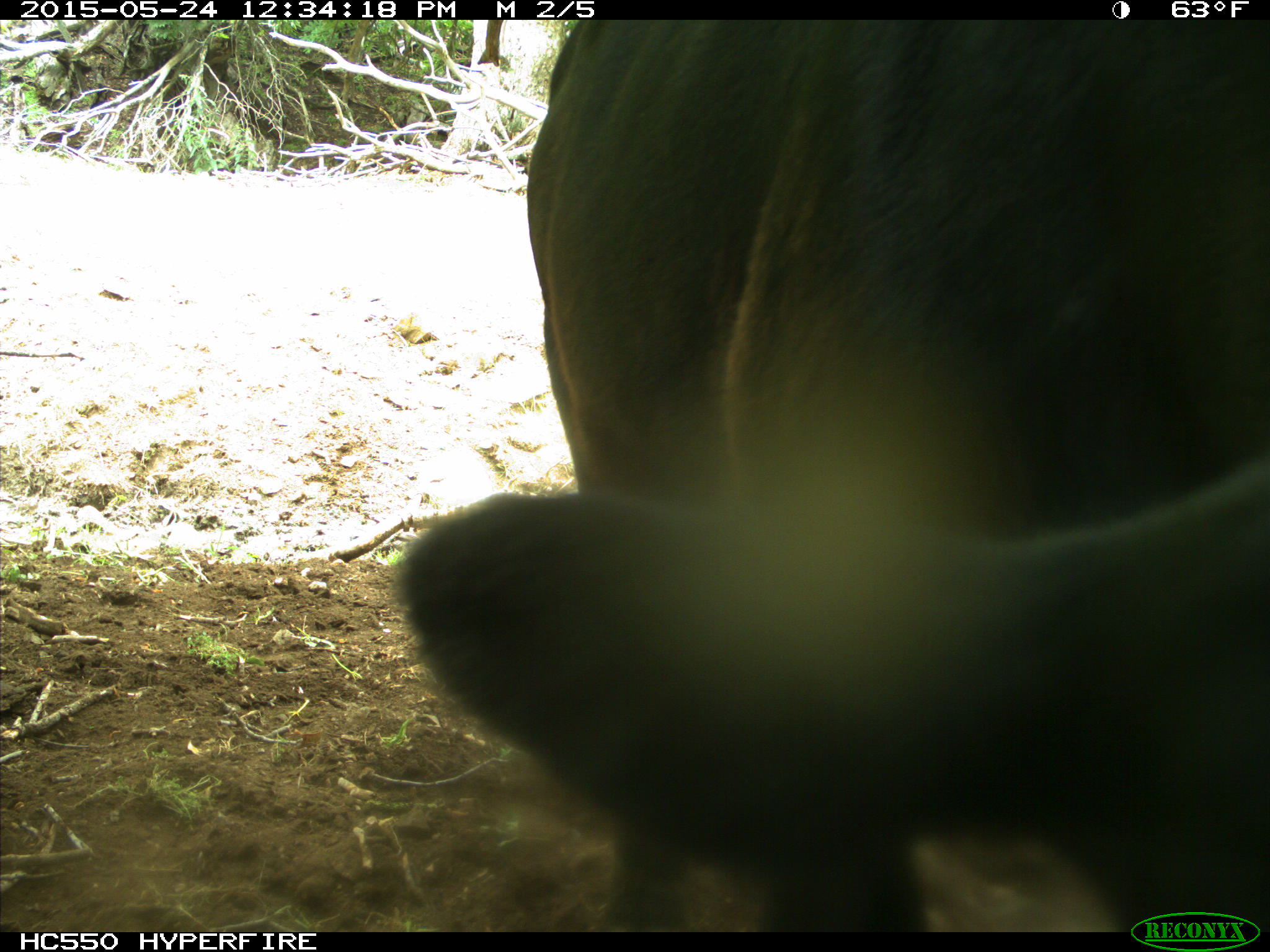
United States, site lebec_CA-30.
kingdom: Animalia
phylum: Chordata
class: Mammalia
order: Artiodactyla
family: Bovidae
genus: Bos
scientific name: Bos taurus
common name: domestic cow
Bos taurus (domestic cow).